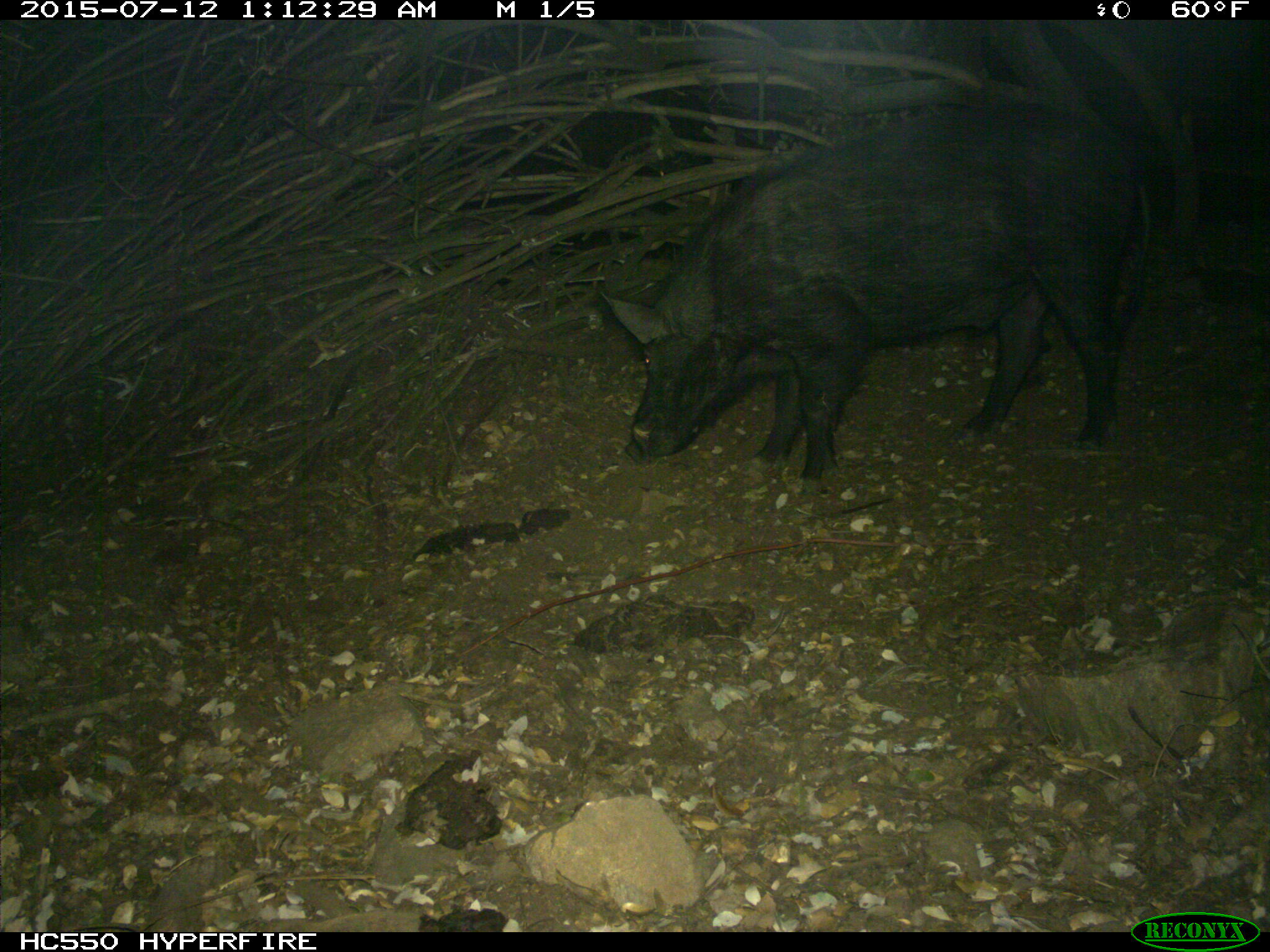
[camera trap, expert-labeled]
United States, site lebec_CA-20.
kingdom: Animalia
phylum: Chordata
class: Mammalia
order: Artiodactyla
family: Suidae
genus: Sus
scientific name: Sus scrofa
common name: wild boar